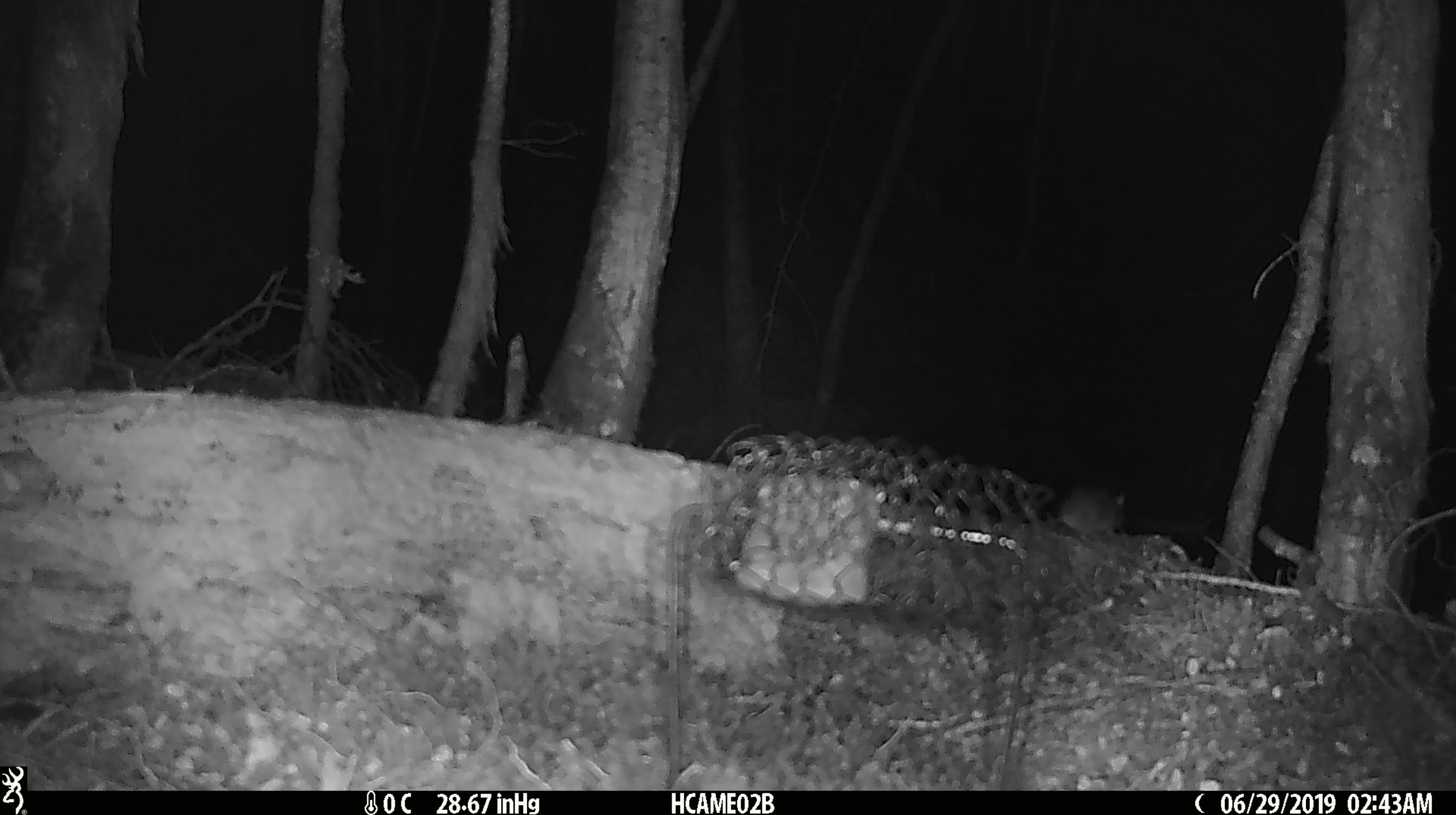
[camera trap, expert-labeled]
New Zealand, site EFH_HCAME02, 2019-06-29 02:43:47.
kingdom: Animalia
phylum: Chordata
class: Mammalia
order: Rodentia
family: Muridae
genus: Mus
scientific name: Mus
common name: mouse